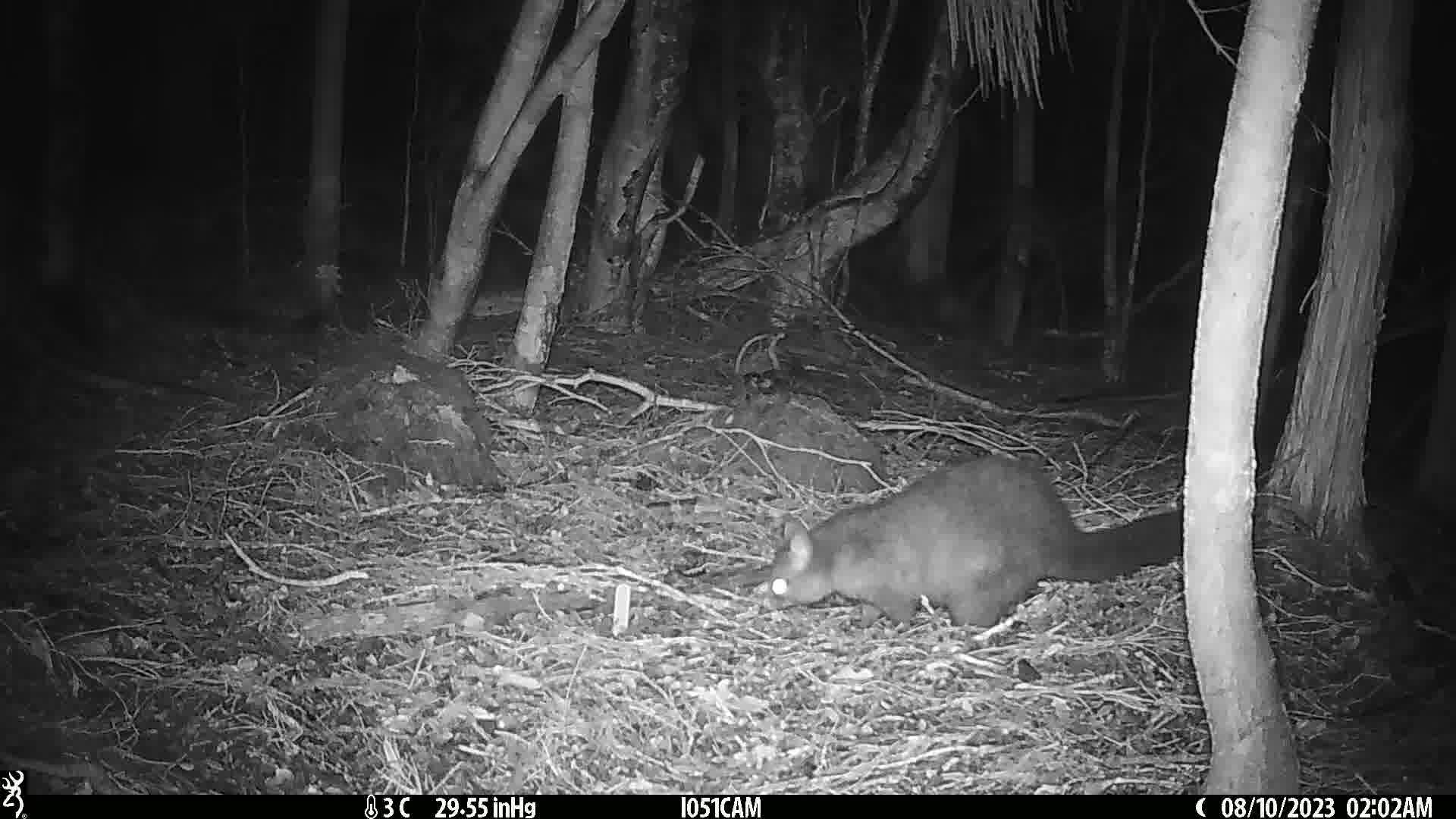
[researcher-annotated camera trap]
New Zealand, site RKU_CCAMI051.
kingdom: Animalia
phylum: Chordata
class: Mammalia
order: Diprotodontia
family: Phalangeridae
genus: Trichosurus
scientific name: Trichosurus vulpecula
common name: common brushtail possum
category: possum